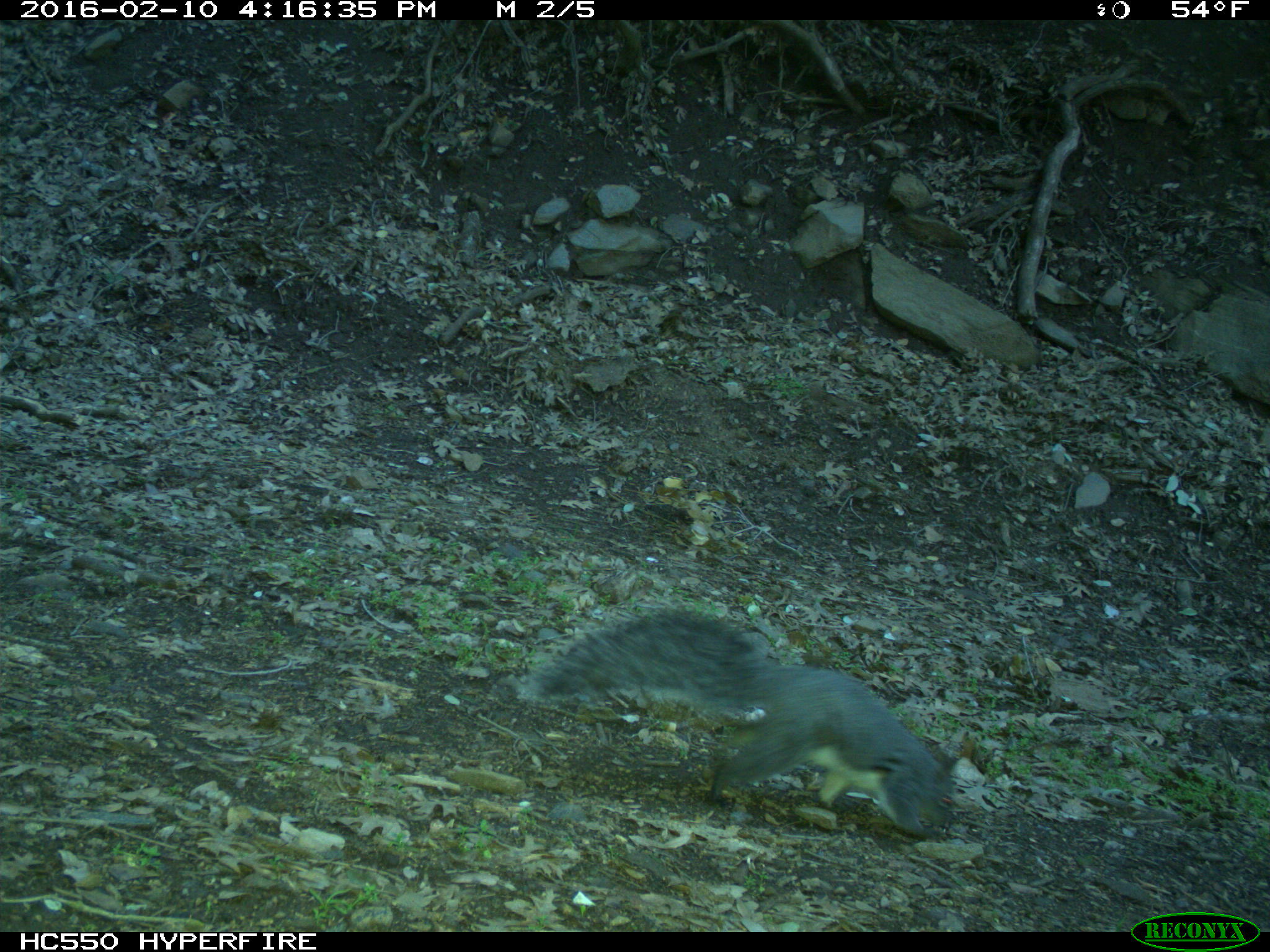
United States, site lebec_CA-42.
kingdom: Animalia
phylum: Chordata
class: Mammalia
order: Rodentia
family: Sciuridae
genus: Sciurus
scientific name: Sciurus carolinensis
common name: eastern gray squirrel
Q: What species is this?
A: Sciurus carolinensis (eastern gray squirrel).